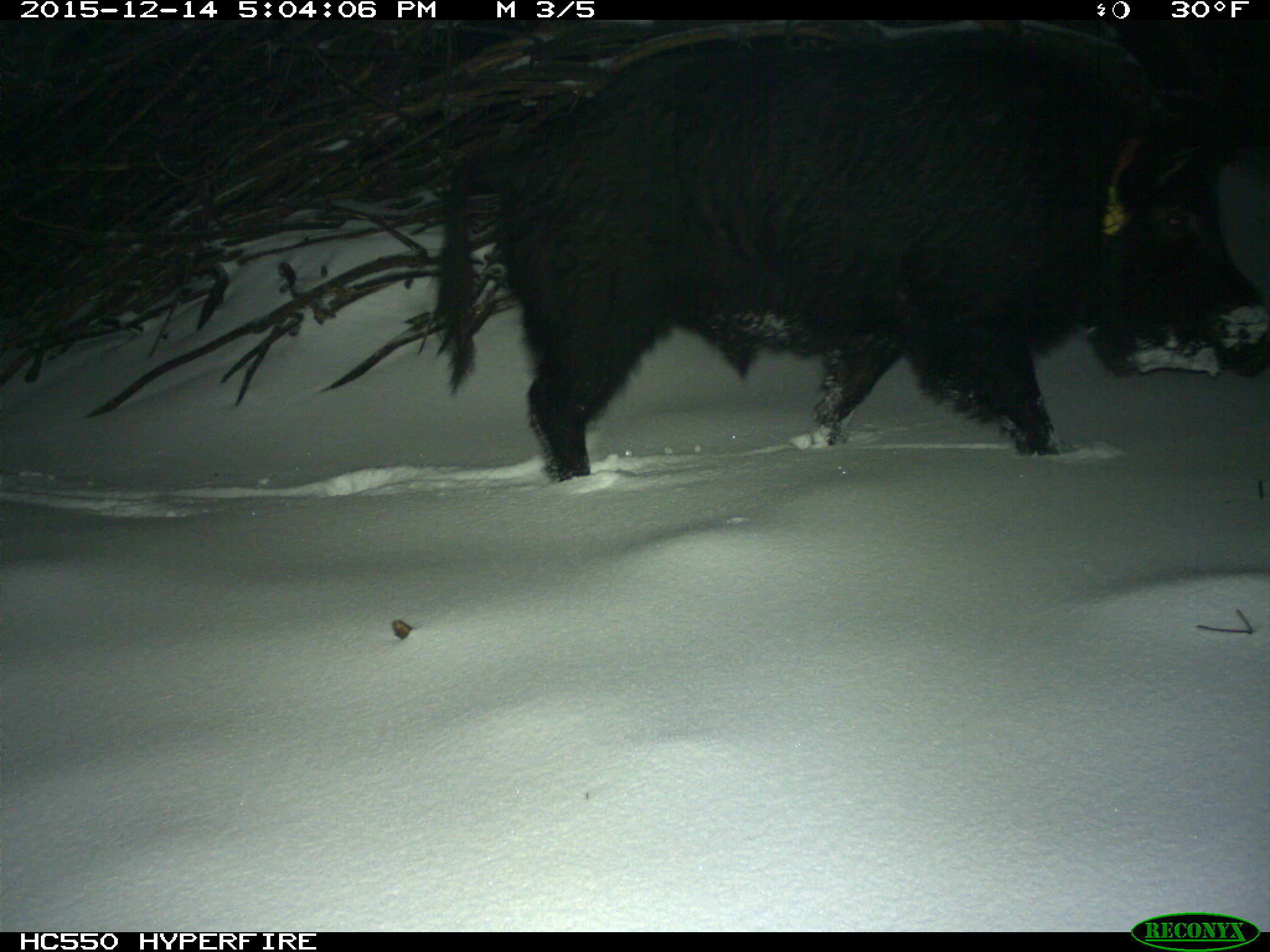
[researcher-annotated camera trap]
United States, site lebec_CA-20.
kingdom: Animalia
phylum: Chordata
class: Mammalia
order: Artiodactyla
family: Suidae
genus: Sus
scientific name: Sus scrofa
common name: wild boar